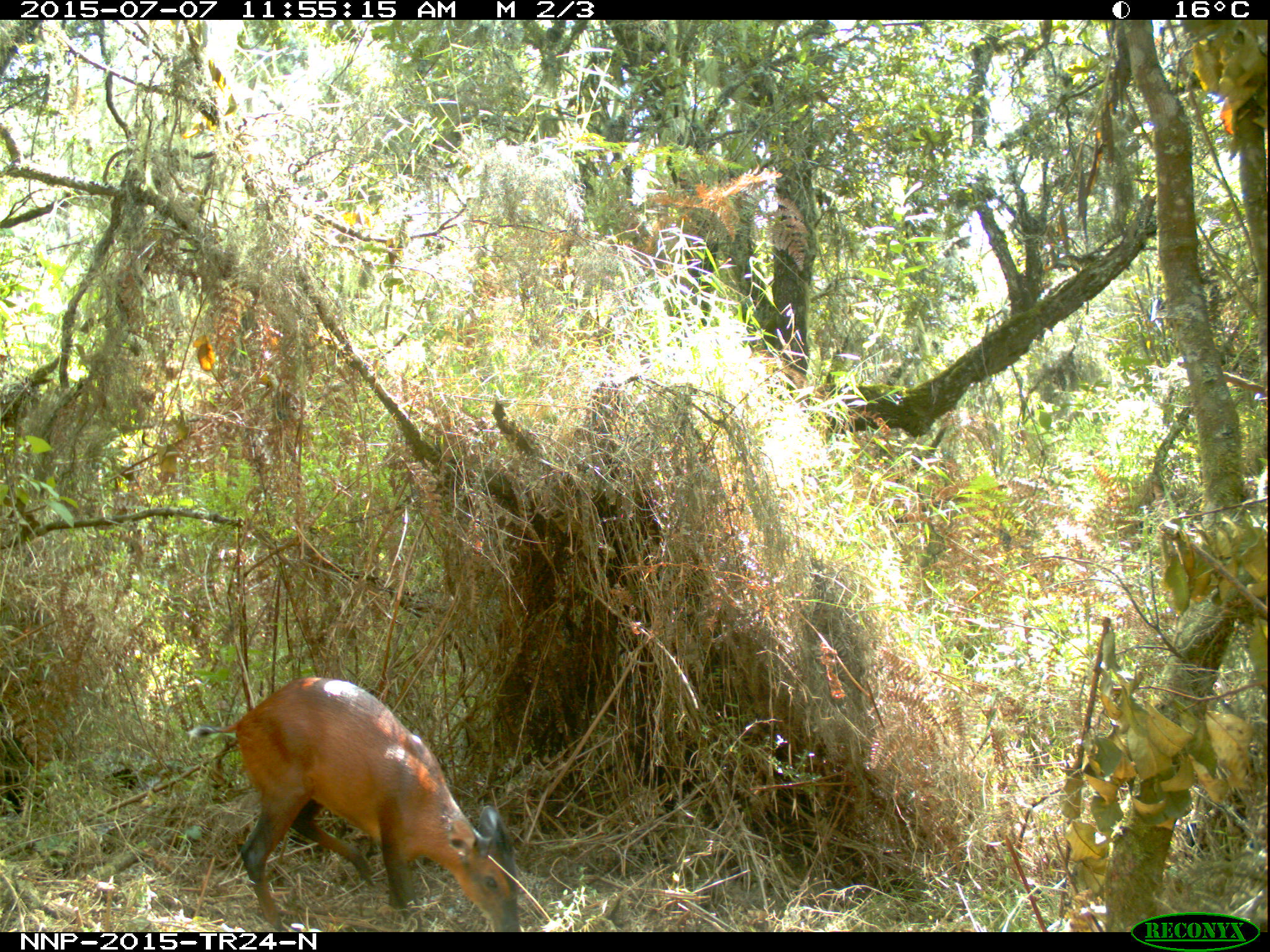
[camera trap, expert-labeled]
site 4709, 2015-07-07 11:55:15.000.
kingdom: Animalia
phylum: Chordata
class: Mammalia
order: Artiodactyla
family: Bovidae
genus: Cephalophus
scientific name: Cephalophus nigrifrons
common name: black-fronted duiker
Cephalophus nigrifrons (black-fronted duiker), count 1.